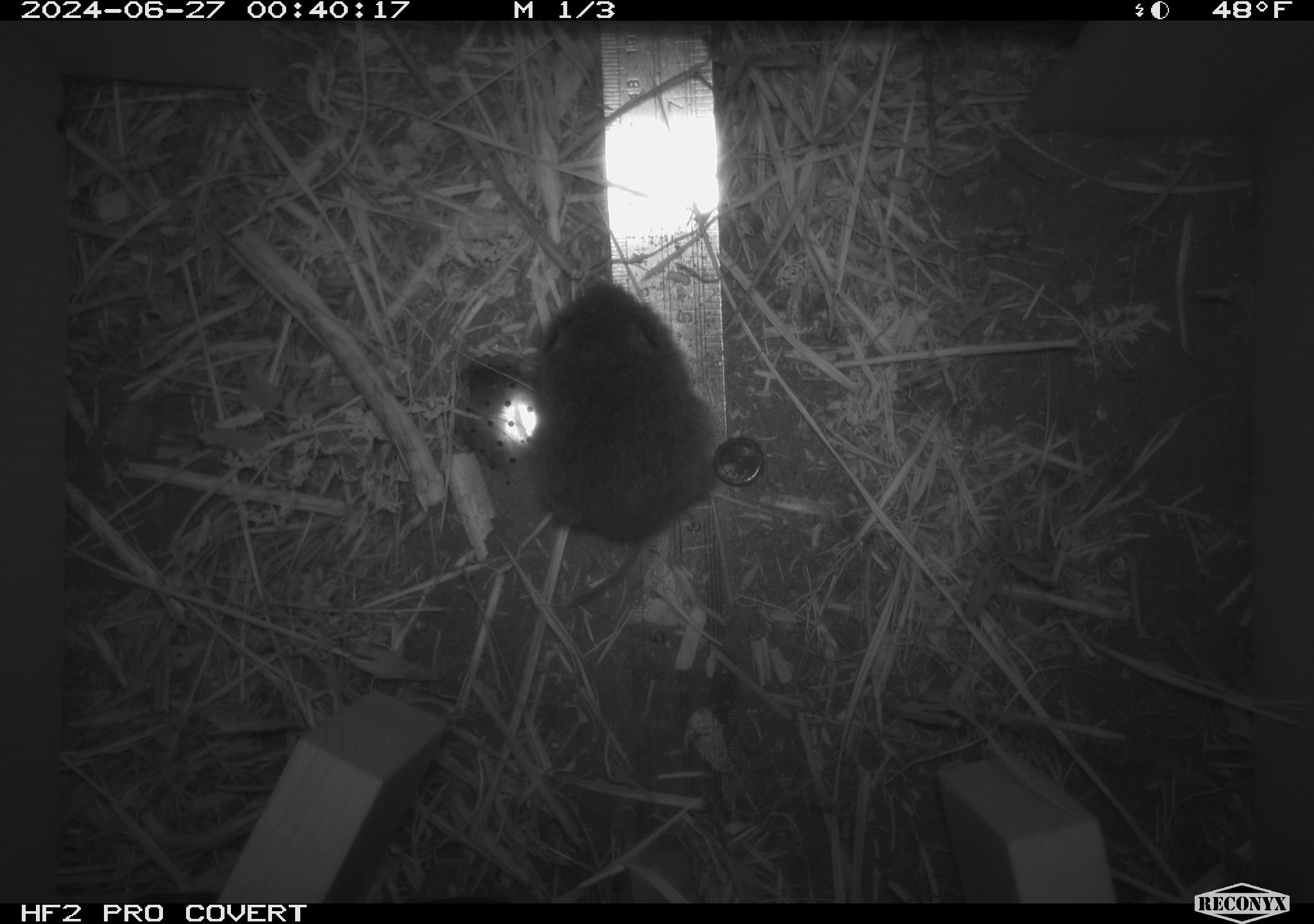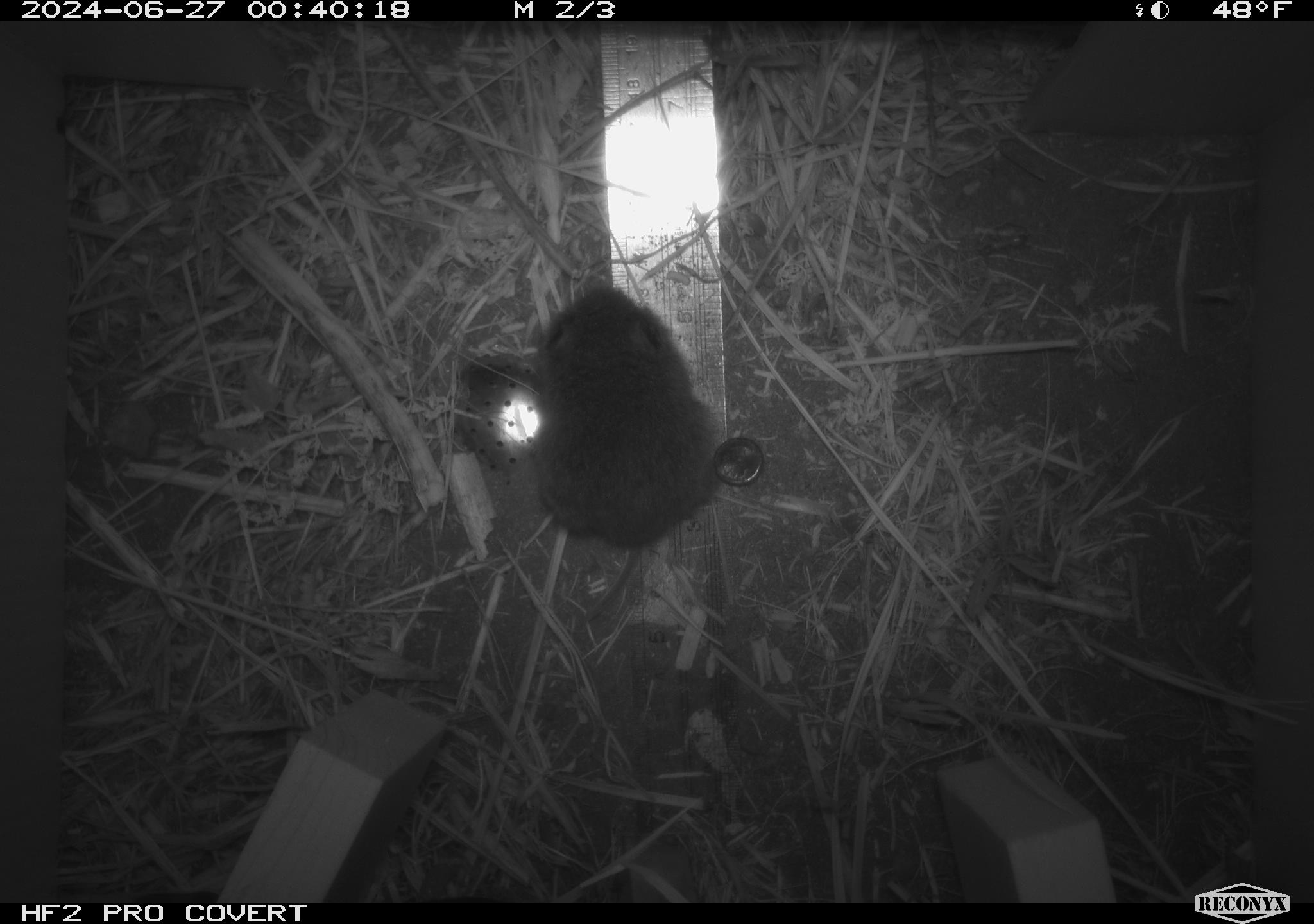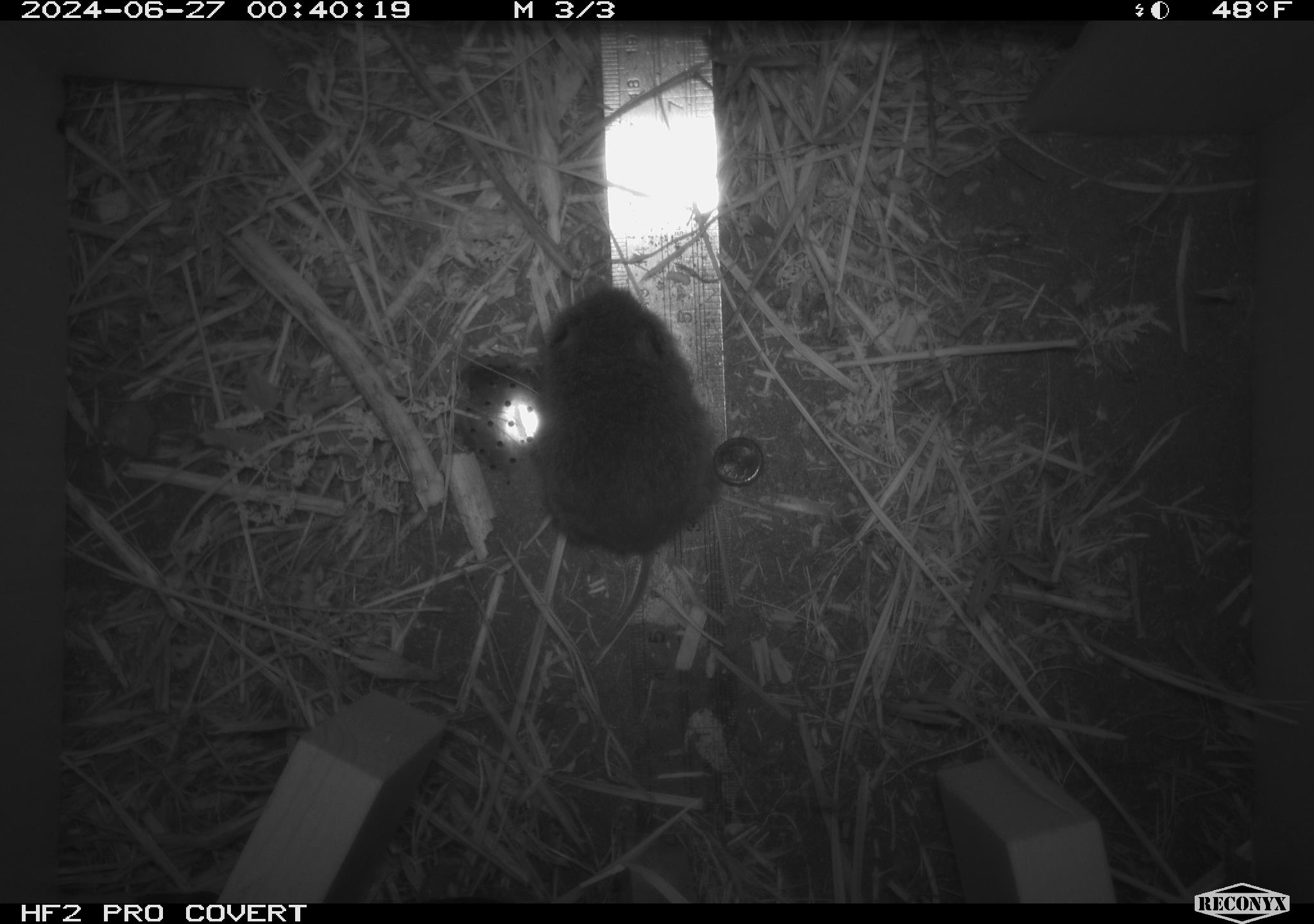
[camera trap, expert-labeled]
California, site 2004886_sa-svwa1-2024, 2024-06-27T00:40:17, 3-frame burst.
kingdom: Animalia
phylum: Chordata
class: Mammalia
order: Rodentia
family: Cricetidae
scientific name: Arvicolinae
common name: voles, lemmings, and muskrats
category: arvicolinae subfamily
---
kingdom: Animalia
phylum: Arthropoda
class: Malacostraca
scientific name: Malacostraca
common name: amphipods, crabs, isopods, krill, lobsters and shrimps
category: malacostracan